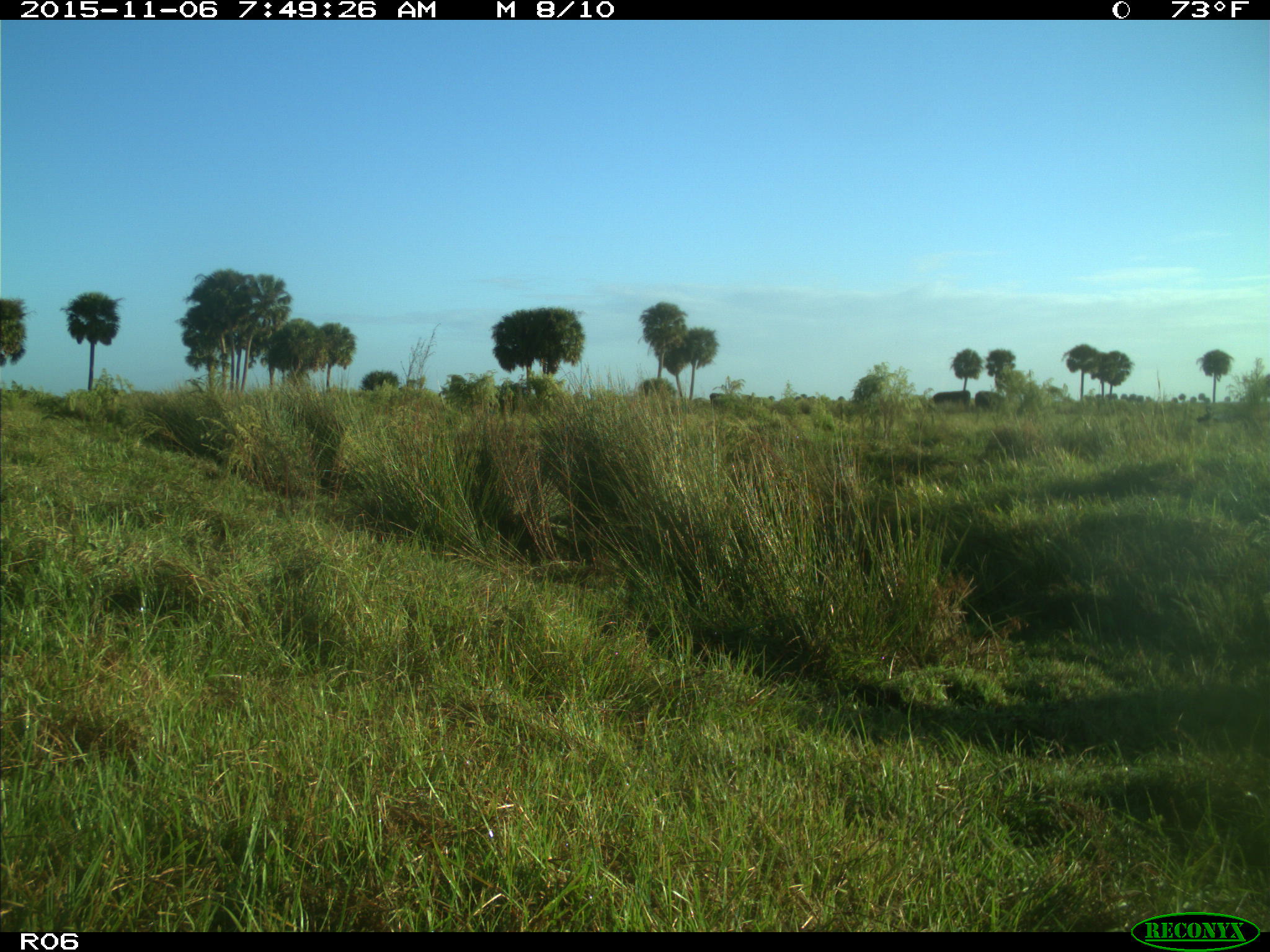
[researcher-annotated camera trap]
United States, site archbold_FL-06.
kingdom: Animalia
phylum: Chordata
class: Mammalia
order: Artiodactyla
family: Bovidae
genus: Bos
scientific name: Bos taurus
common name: domestic cow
Bos taurus (domestic cow).